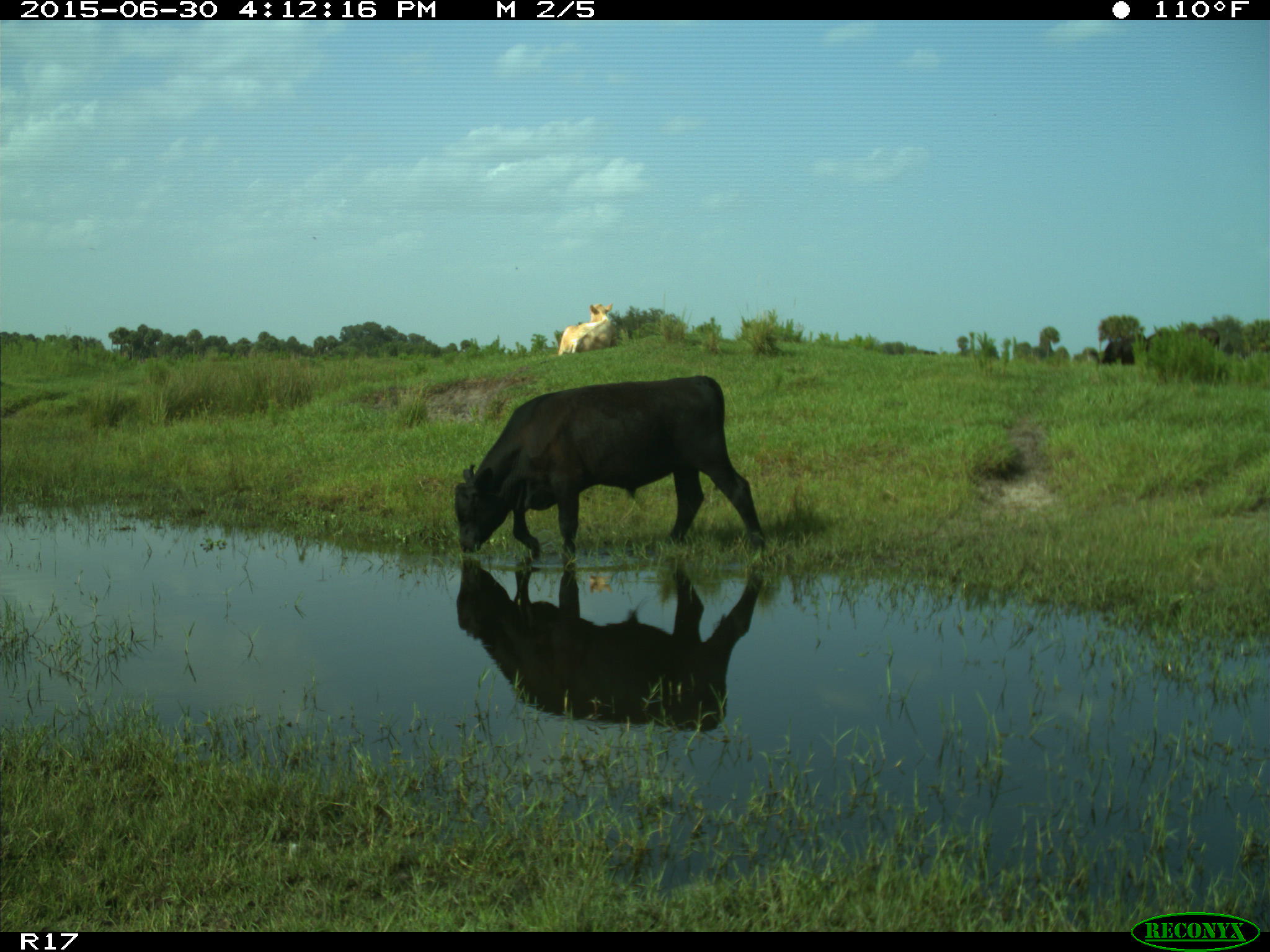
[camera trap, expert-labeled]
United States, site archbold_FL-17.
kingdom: Animalia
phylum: Chordata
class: Mammalia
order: Artiodactyla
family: Bovidae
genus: Bos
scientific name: Bos taurus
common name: domestic cow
Bos taurus (domestic cow).